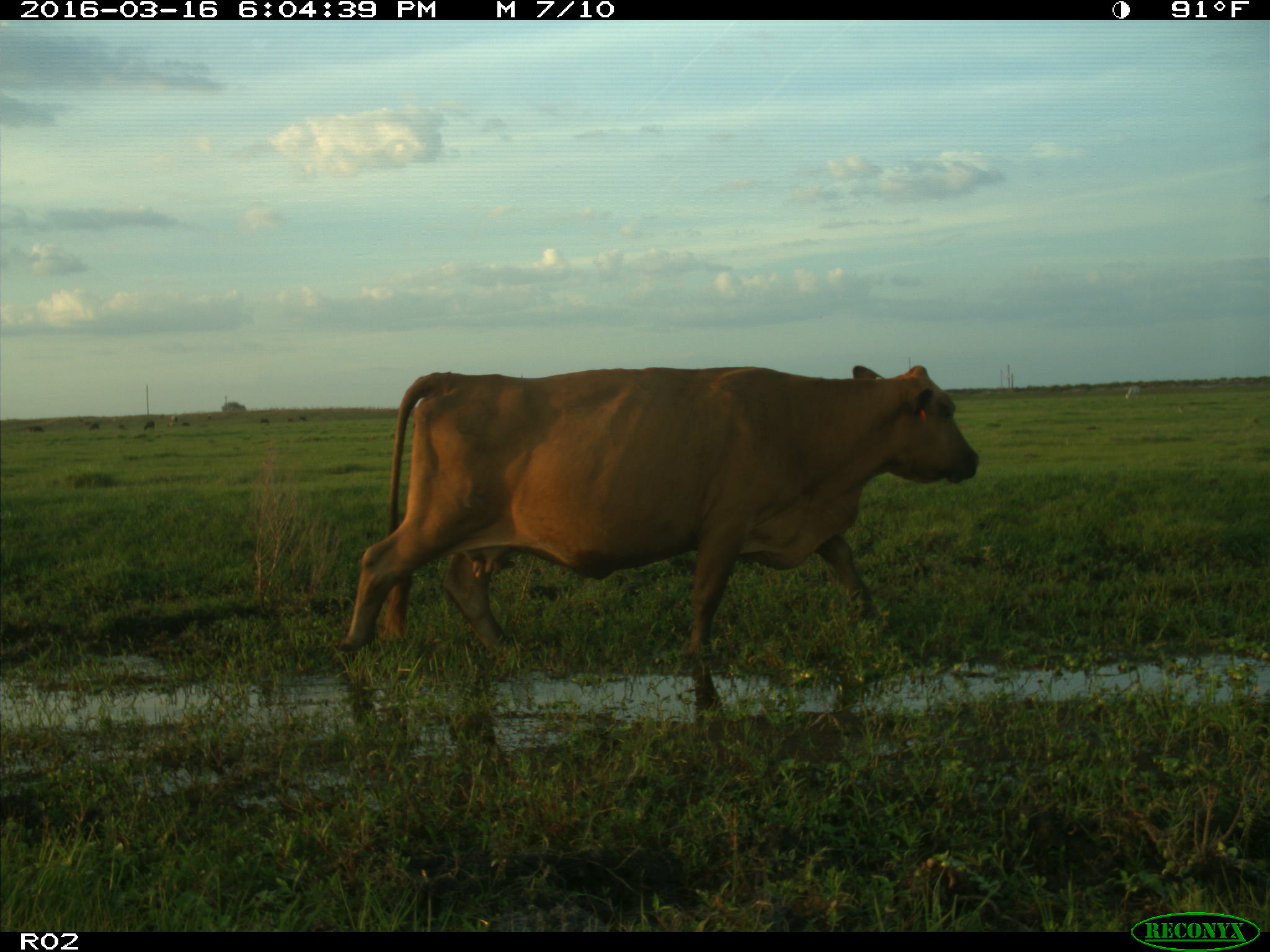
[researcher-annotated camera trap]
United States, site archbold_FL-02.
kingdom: Animalia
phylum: Chordata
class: Mammalia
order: Artiodactyla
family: Bovidae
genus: Bos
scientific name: Bos taurus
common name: domestic cow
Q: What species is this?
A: Bos taurus (domestic cow).